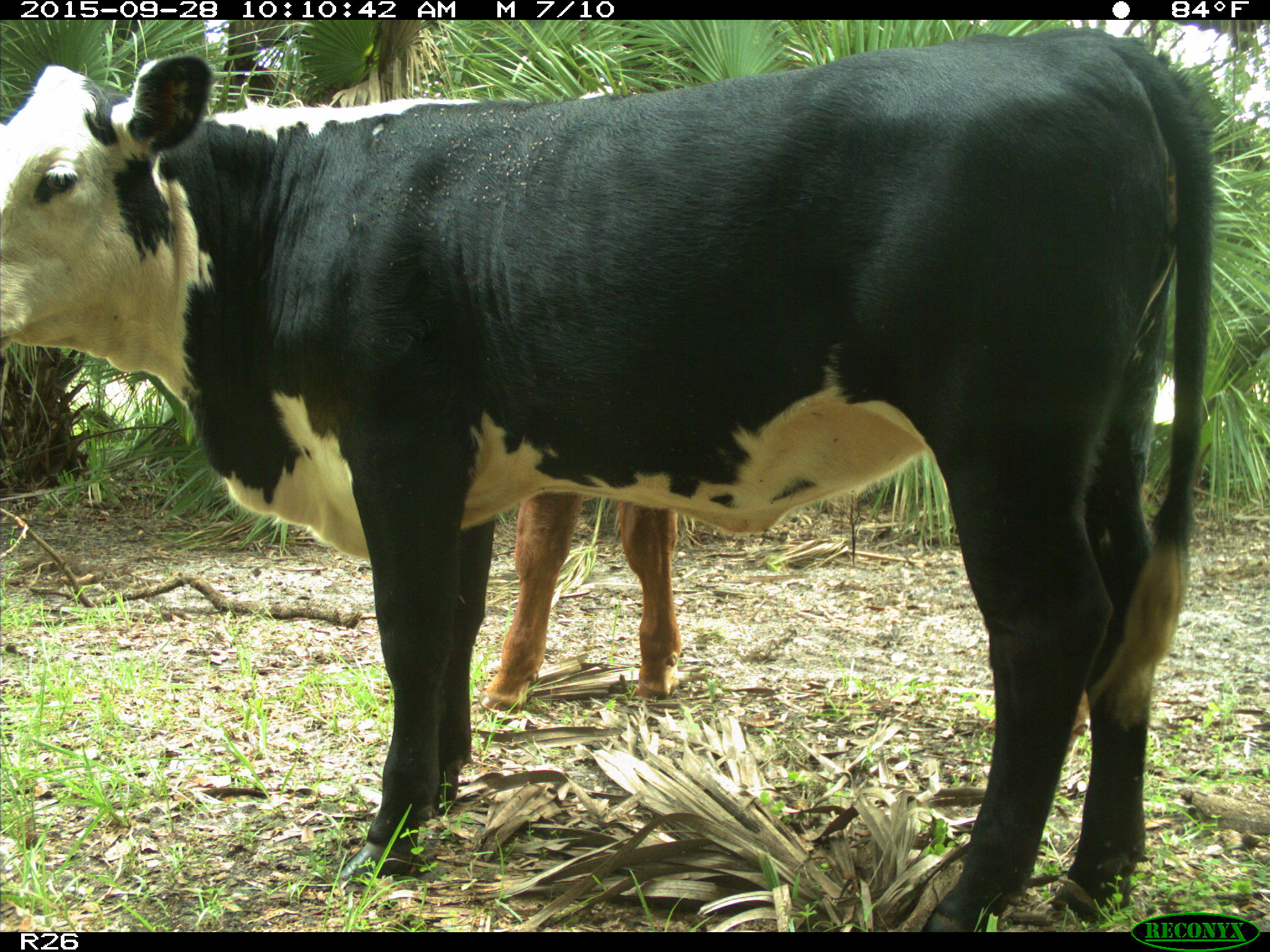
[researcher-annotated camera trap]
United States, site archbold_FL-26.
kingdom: Animalia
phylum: Chordata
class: Mammalia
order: Artiodactyla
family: Bovidae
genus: Bos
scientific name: Bos taurus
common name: domestic cow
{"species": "Bos taurus (domestic cow)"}